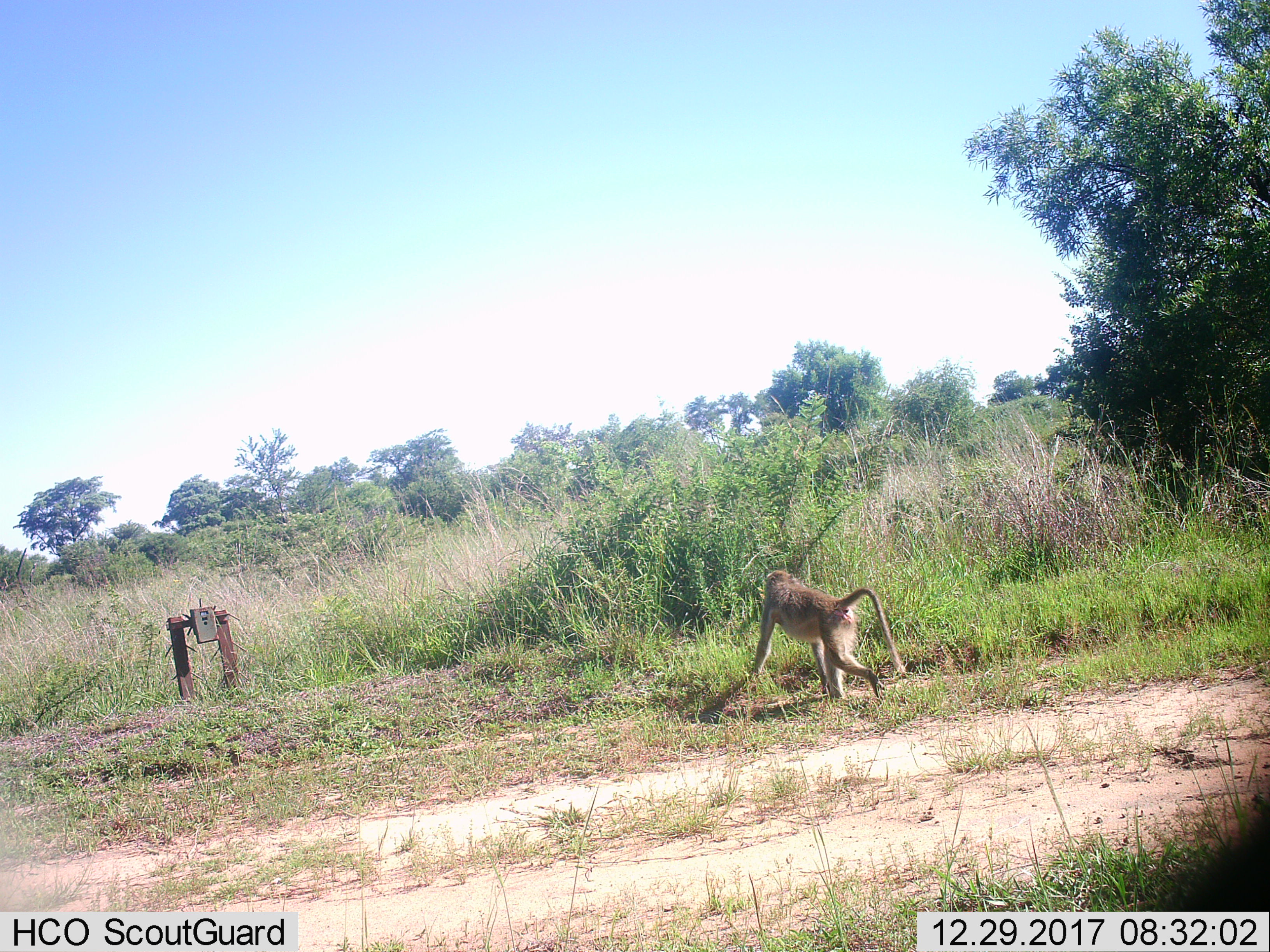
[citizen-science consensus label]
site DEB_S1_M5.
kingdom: Animalia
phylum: Chordata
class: Mammalia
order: Primates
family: Cercopithecidae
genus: Papio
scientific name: Papio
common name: baboon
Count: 1.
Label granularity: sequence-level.